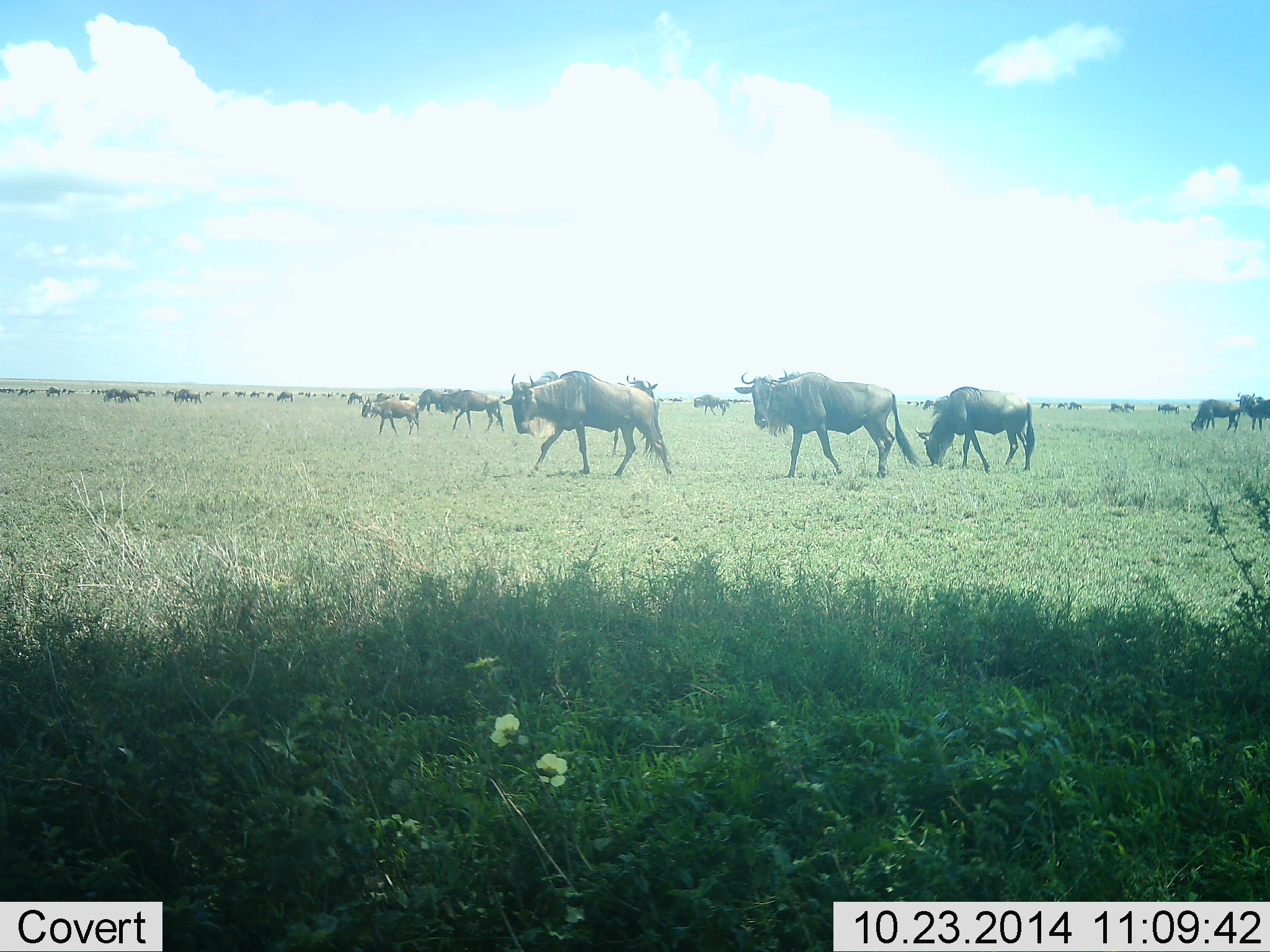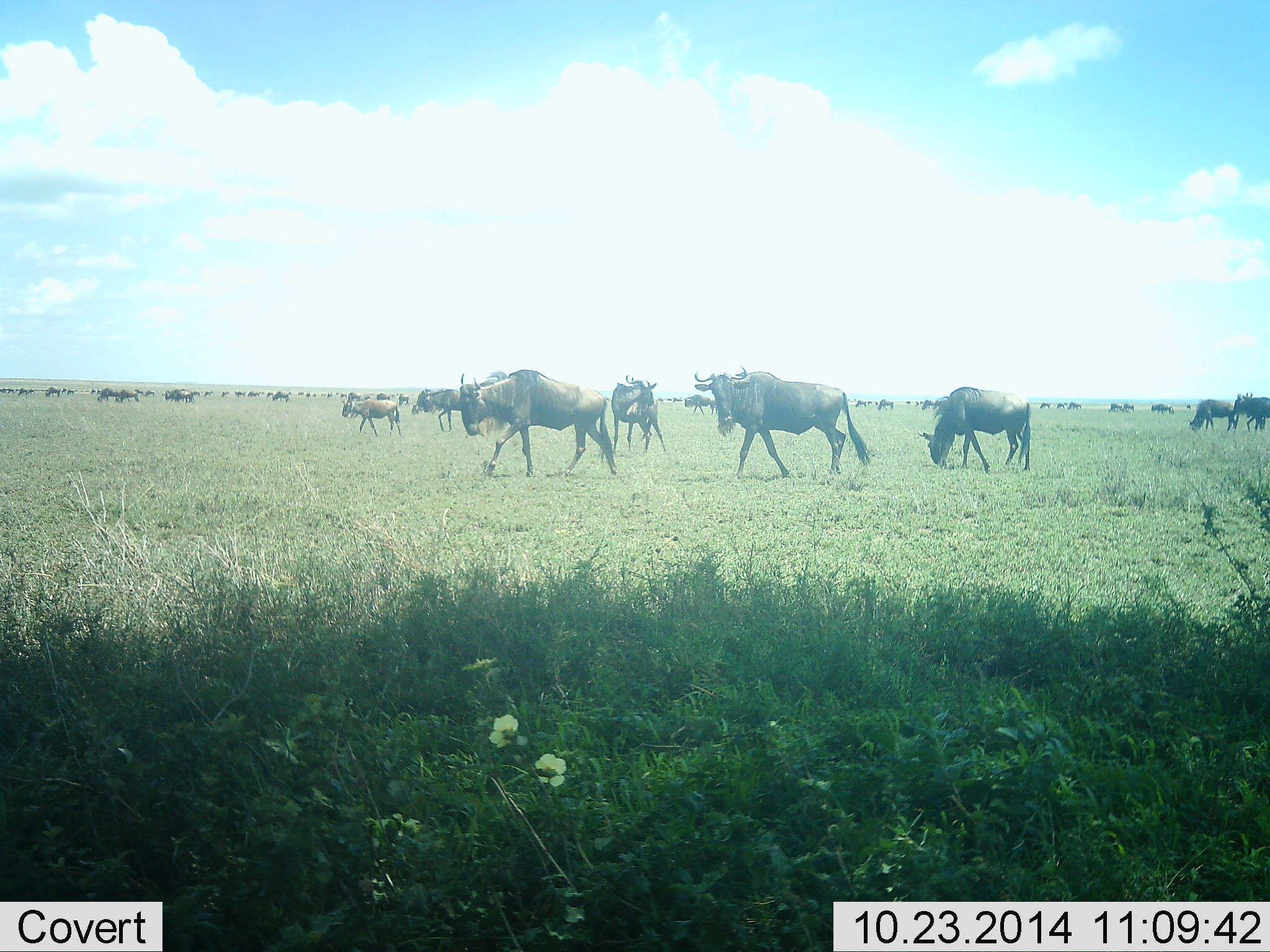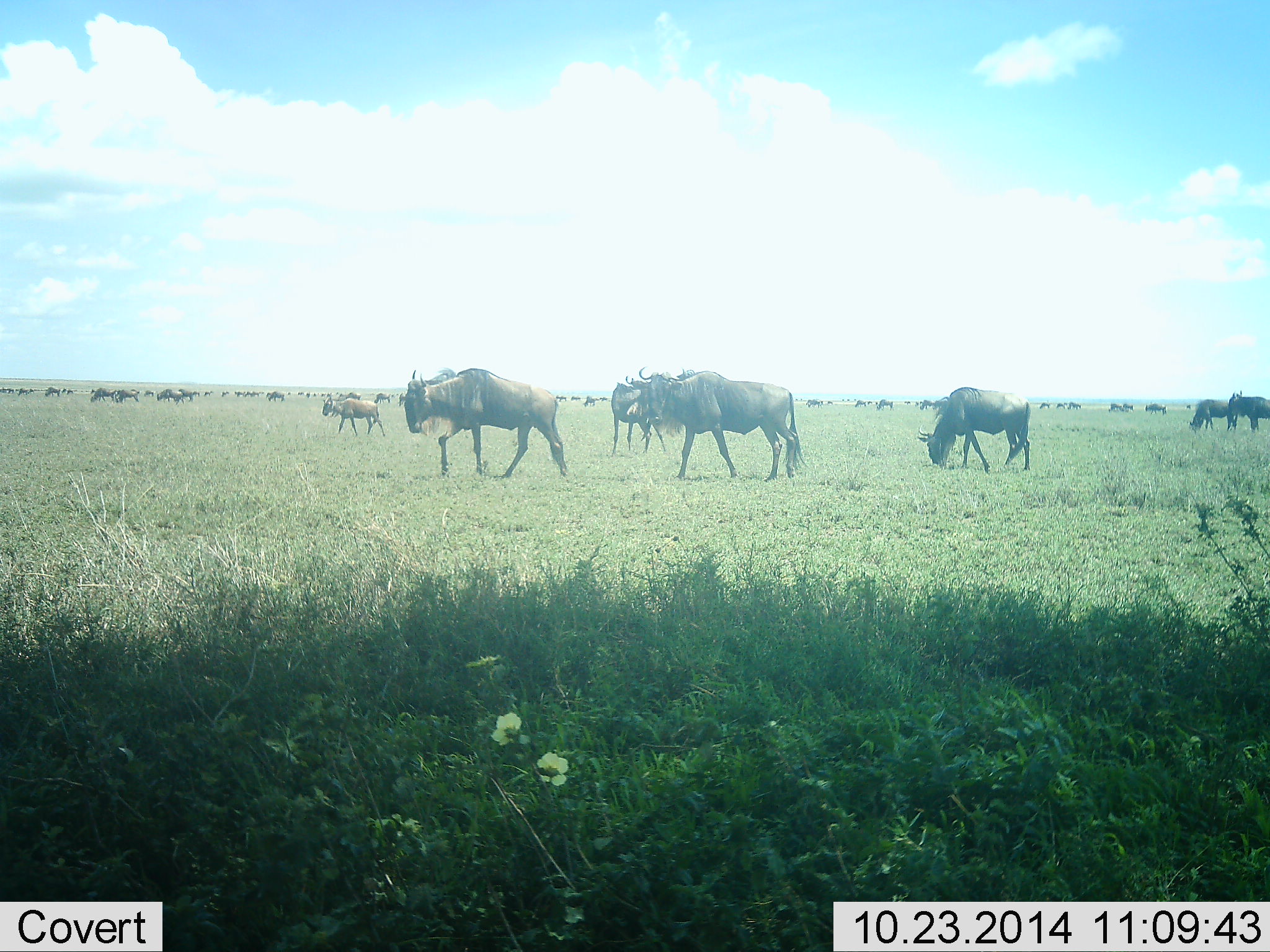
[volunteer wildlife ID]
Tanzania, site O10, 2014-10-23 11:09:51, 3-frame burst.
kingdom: Animalia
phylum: Chordata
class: Mammalia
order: Artiodactyla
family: Bovidae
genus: Connochaetes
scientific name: Connochaetes taurinus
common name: blue wildebeest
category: wildebeest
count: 51+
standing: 50%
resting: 0%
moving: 100%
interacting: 10%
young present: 20%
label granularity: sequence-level